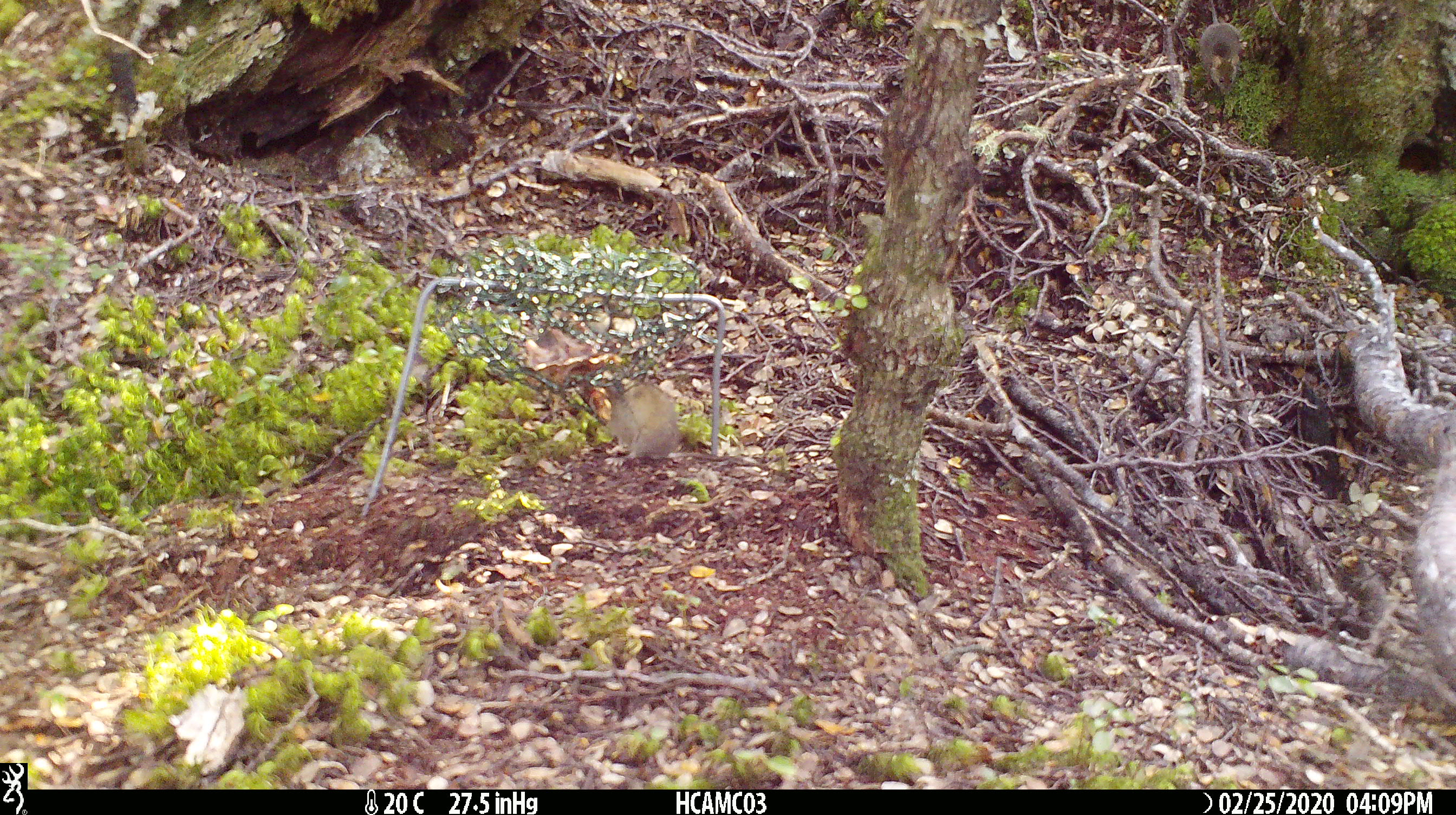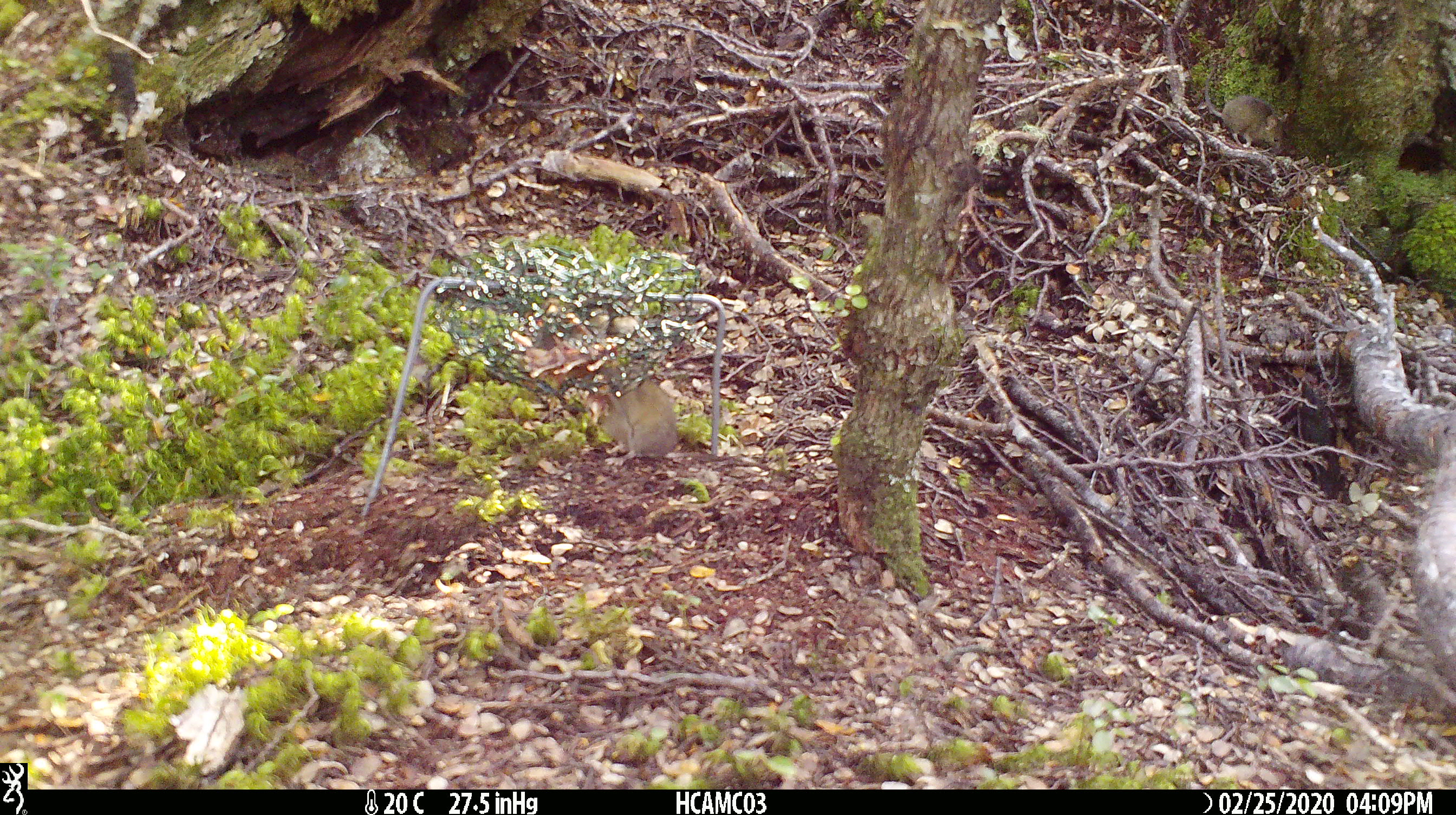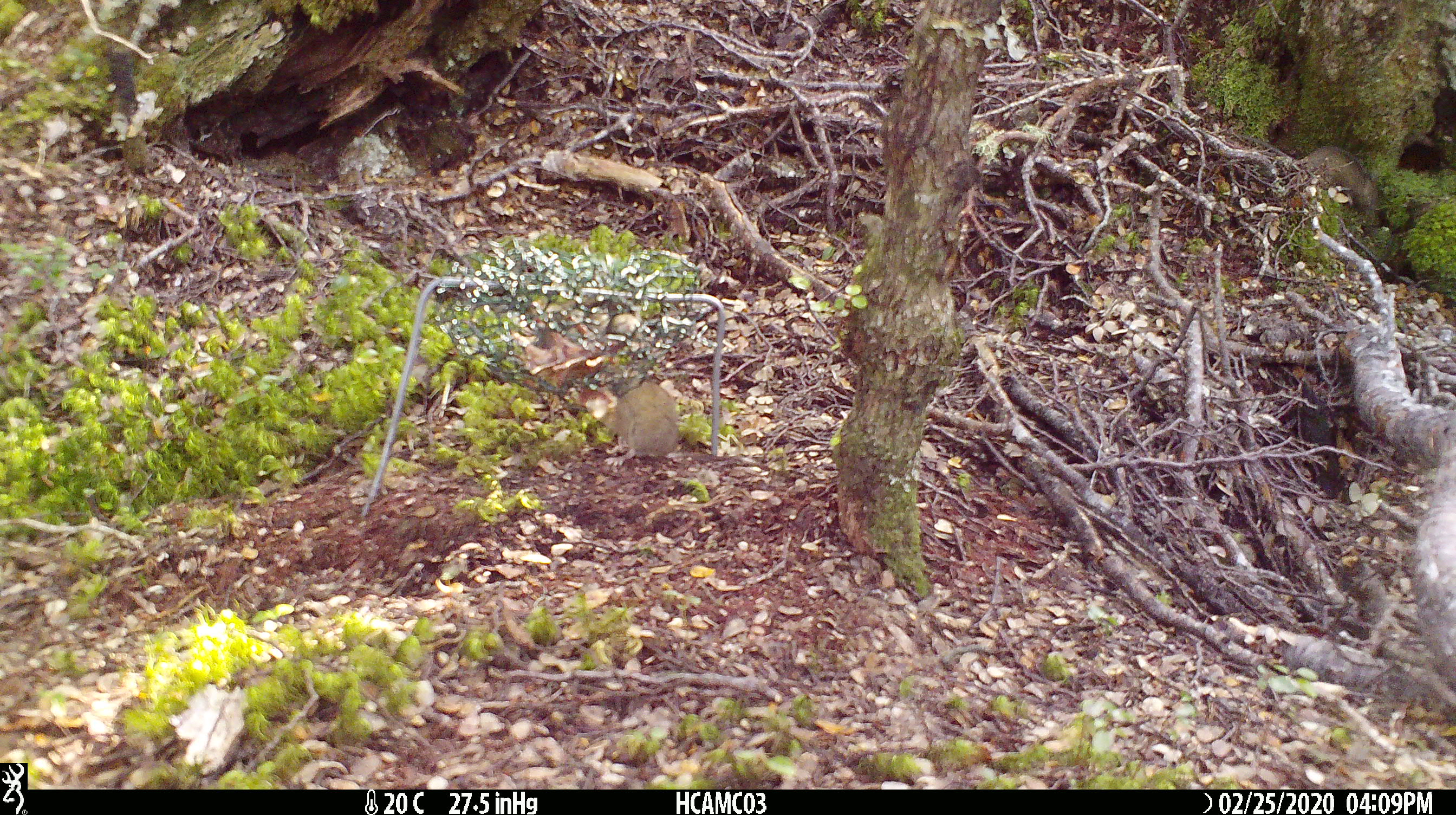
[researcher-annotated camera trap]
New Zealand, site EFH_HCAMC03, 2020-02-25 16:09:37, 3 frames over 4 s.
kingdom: Animalia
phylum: Chordata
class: Mammalia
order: Rodentia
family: Muridae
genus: Mus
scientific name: Mus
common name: mouse